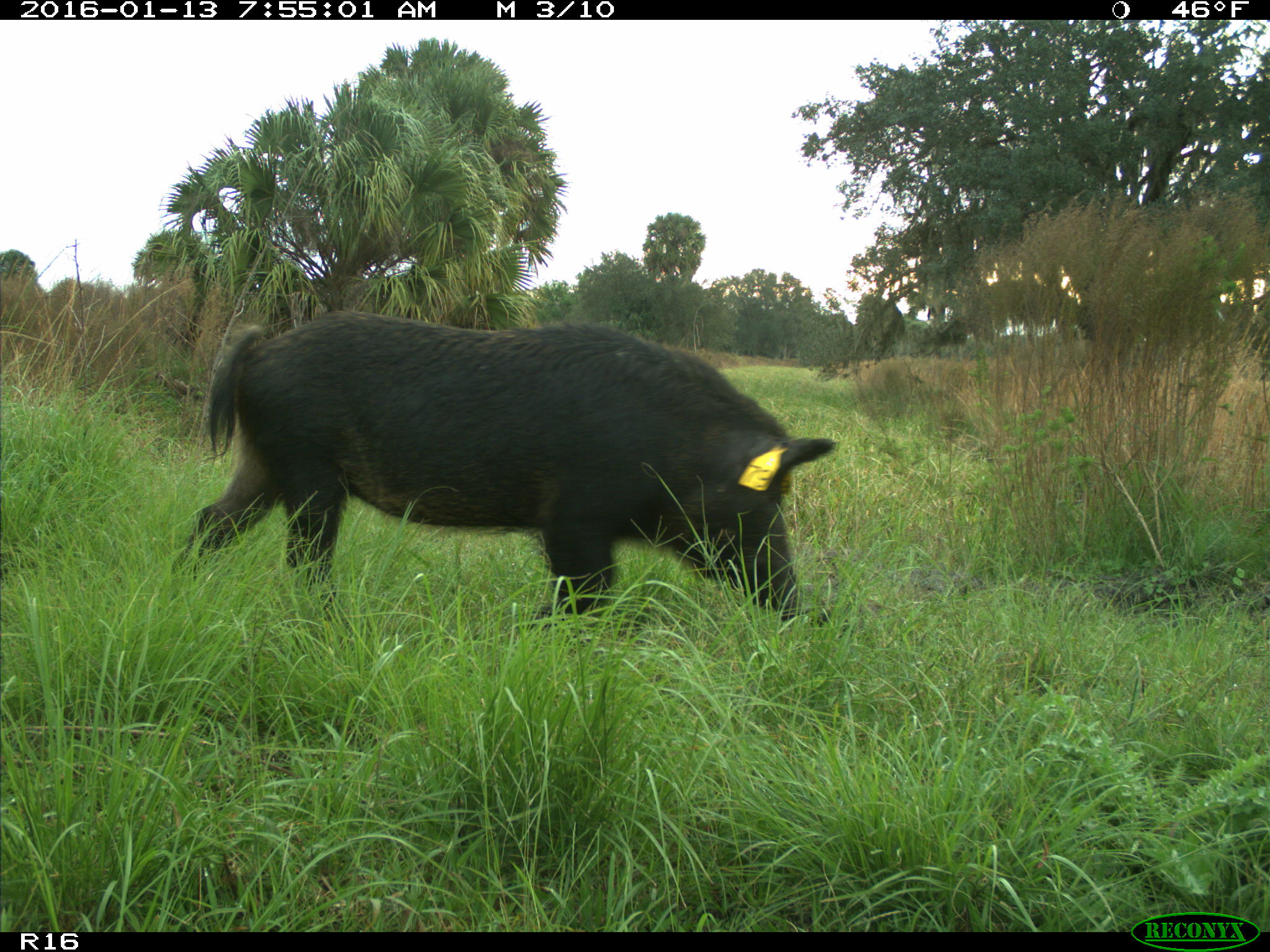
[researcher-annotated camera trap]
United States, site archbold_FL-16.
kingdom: Animalia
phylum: Chordata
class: Mammalia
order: Artiodactyla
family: Suidae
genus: Sus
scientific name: Sus scrofa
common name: wild boar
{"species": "Sus scrofa (wild boar)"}